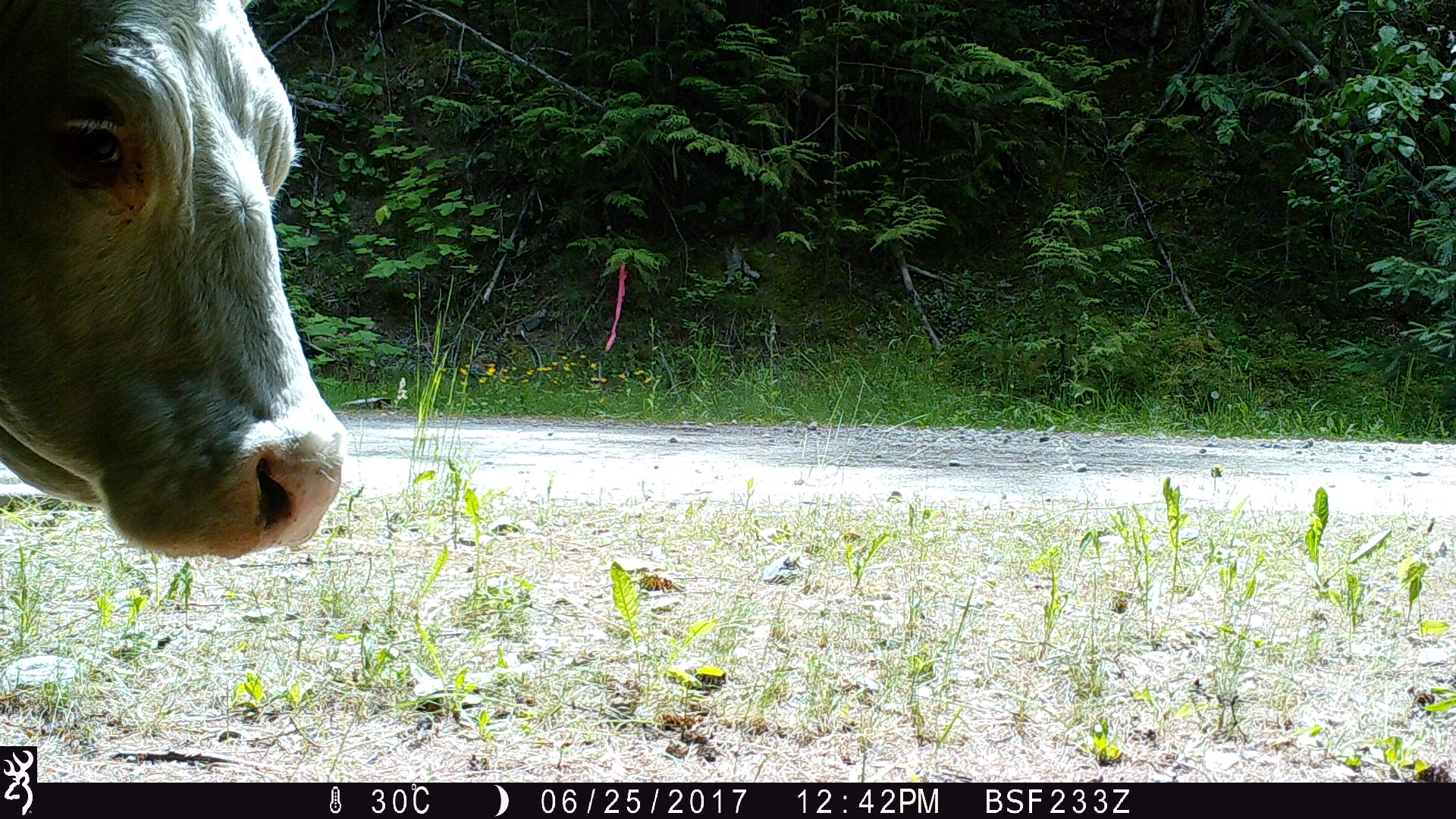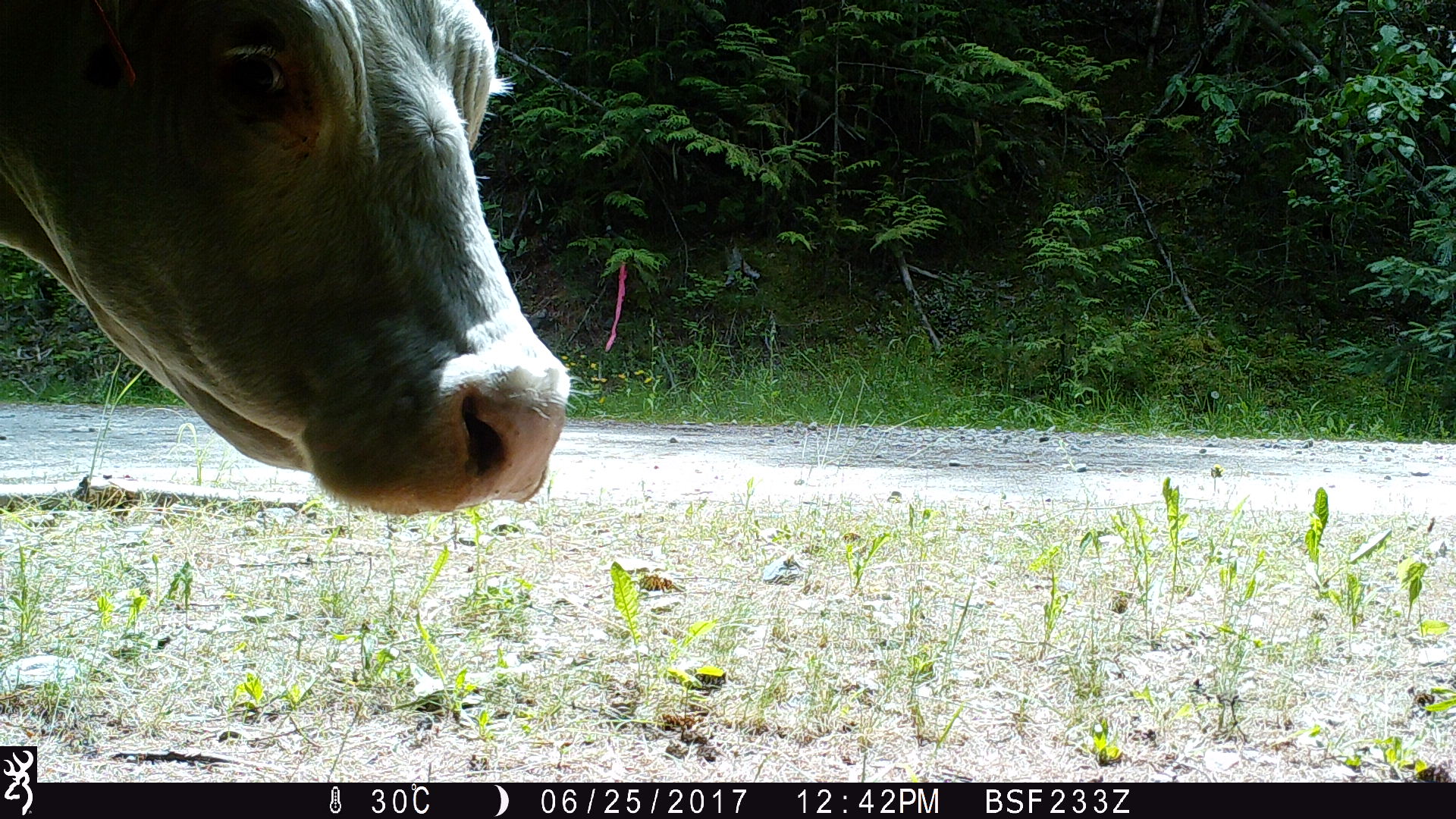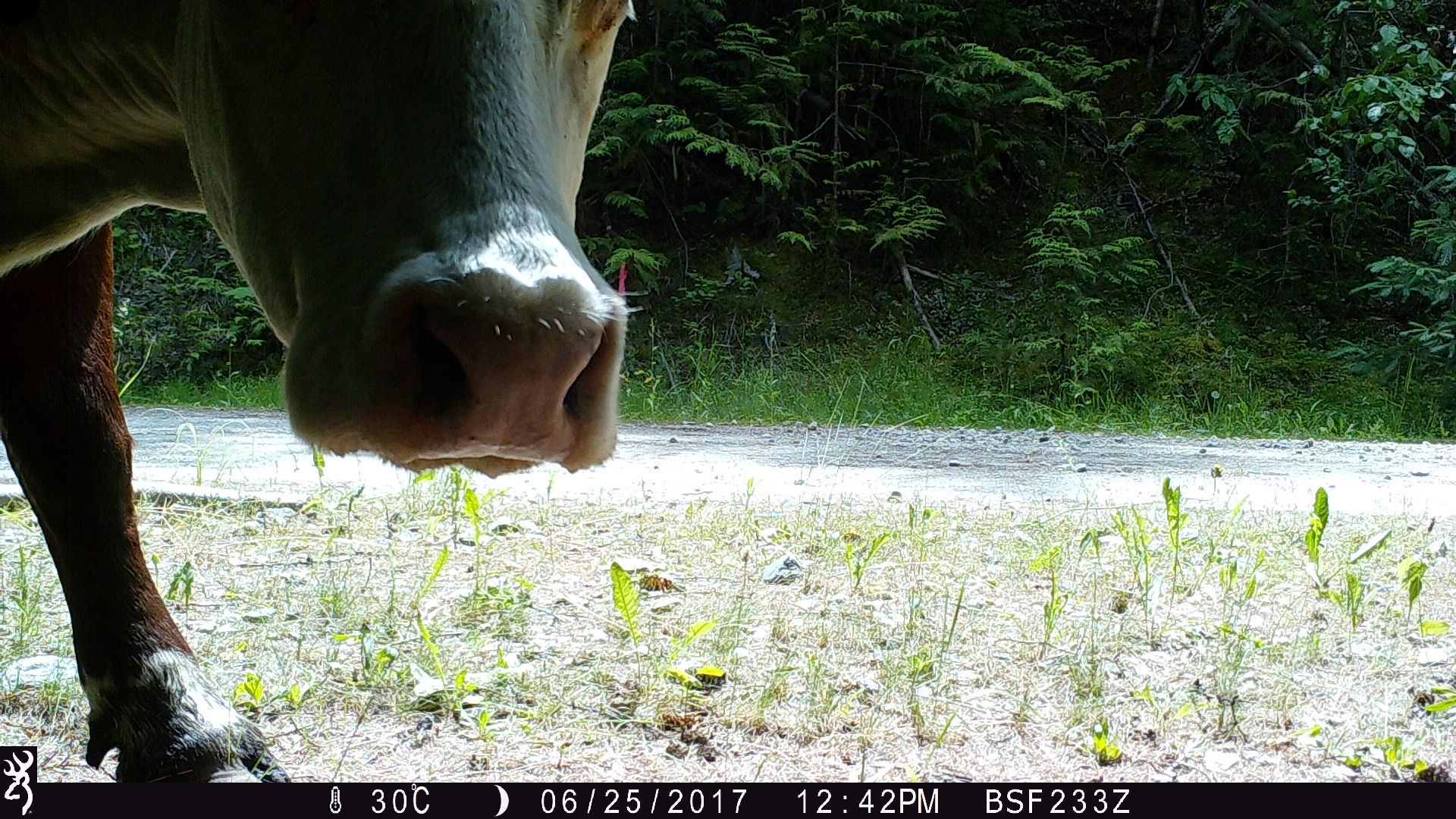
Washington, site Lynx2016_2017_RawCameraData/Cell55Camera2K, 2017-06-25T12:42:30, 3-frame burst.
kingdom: Animalia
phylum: Chordata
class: Mammalia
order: Artiodactyla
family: Bovidae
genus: Bos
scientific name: Bos taurus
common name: domestic cattle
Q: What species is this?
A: Domestic cattle (Bos taurus).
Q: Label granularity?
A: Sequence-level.